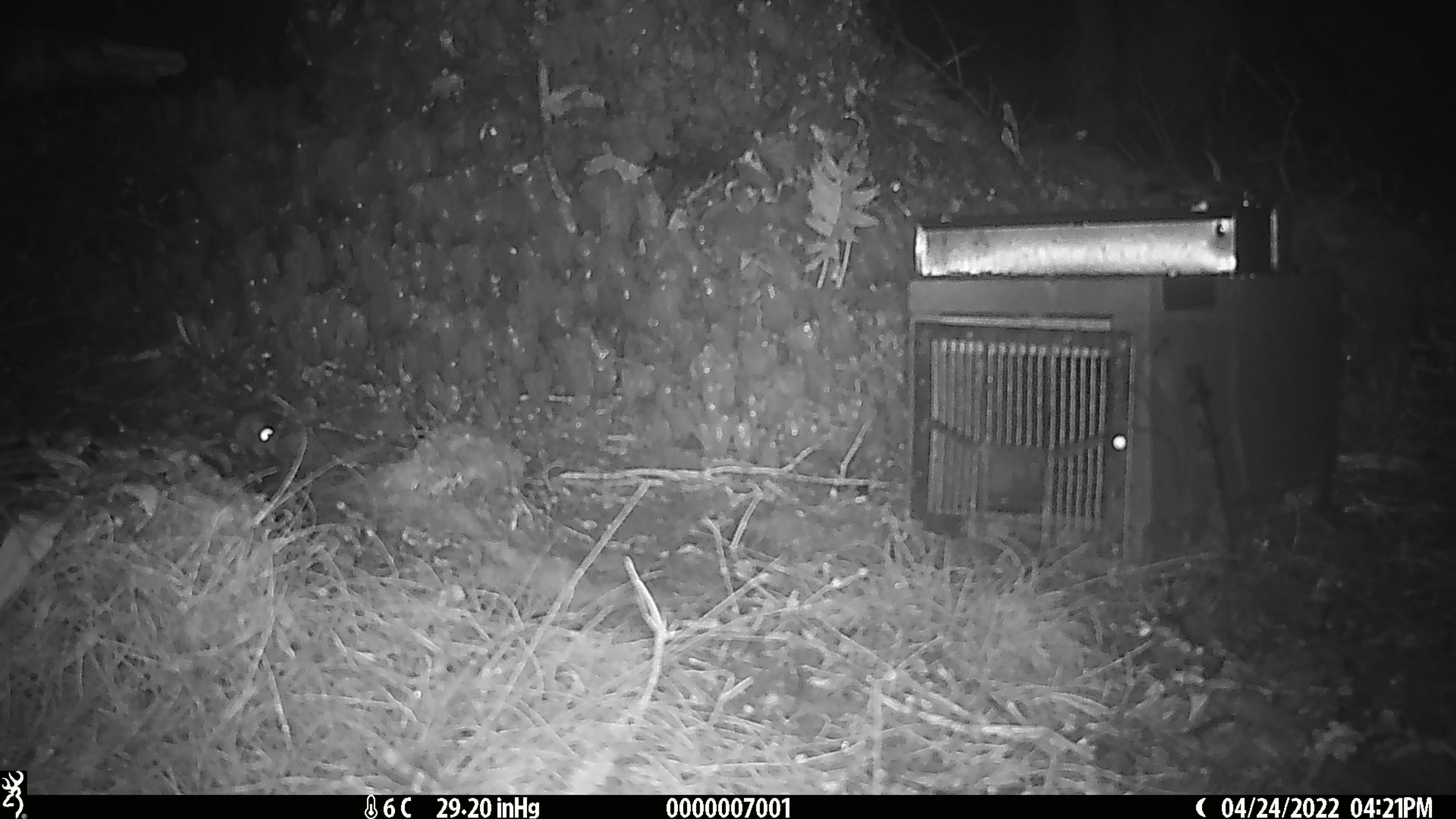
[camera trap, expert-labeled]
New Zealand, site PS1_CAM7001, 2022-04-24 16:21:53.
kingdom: Animalia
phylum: Chordata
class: Mammalia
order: Rodentia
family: Muridae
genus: Mus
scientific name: Mus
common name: mouse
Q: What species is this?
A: Mouse (Mus).